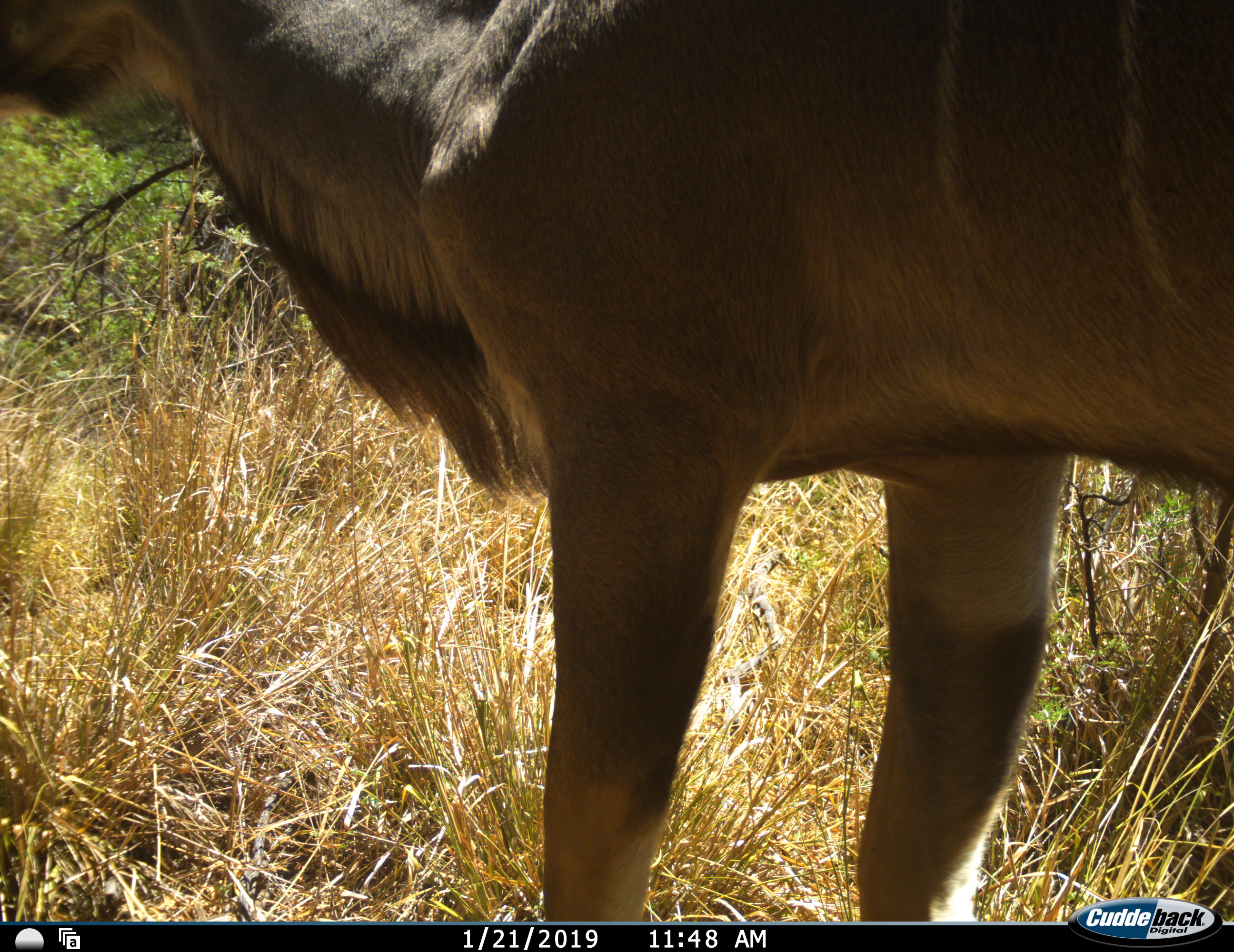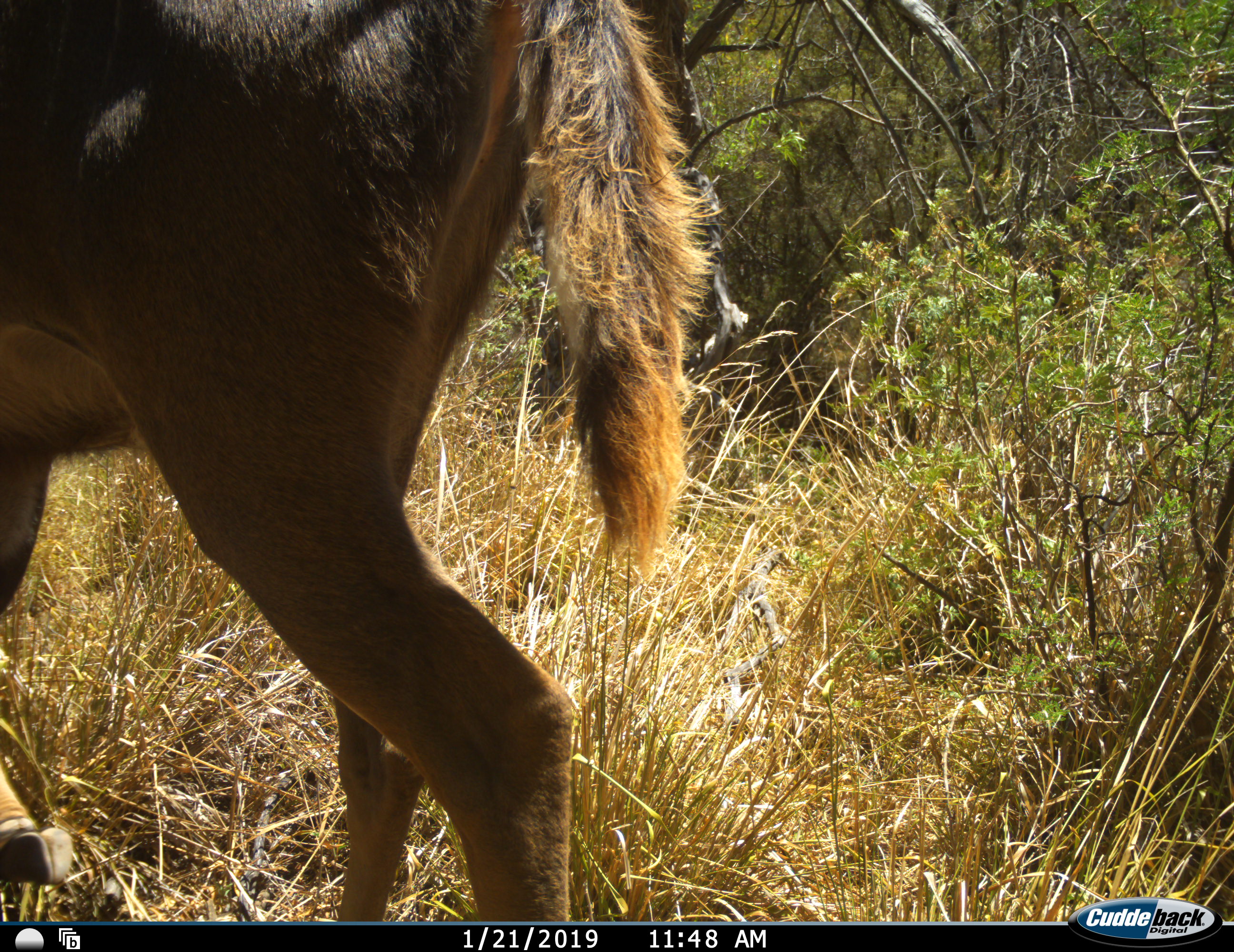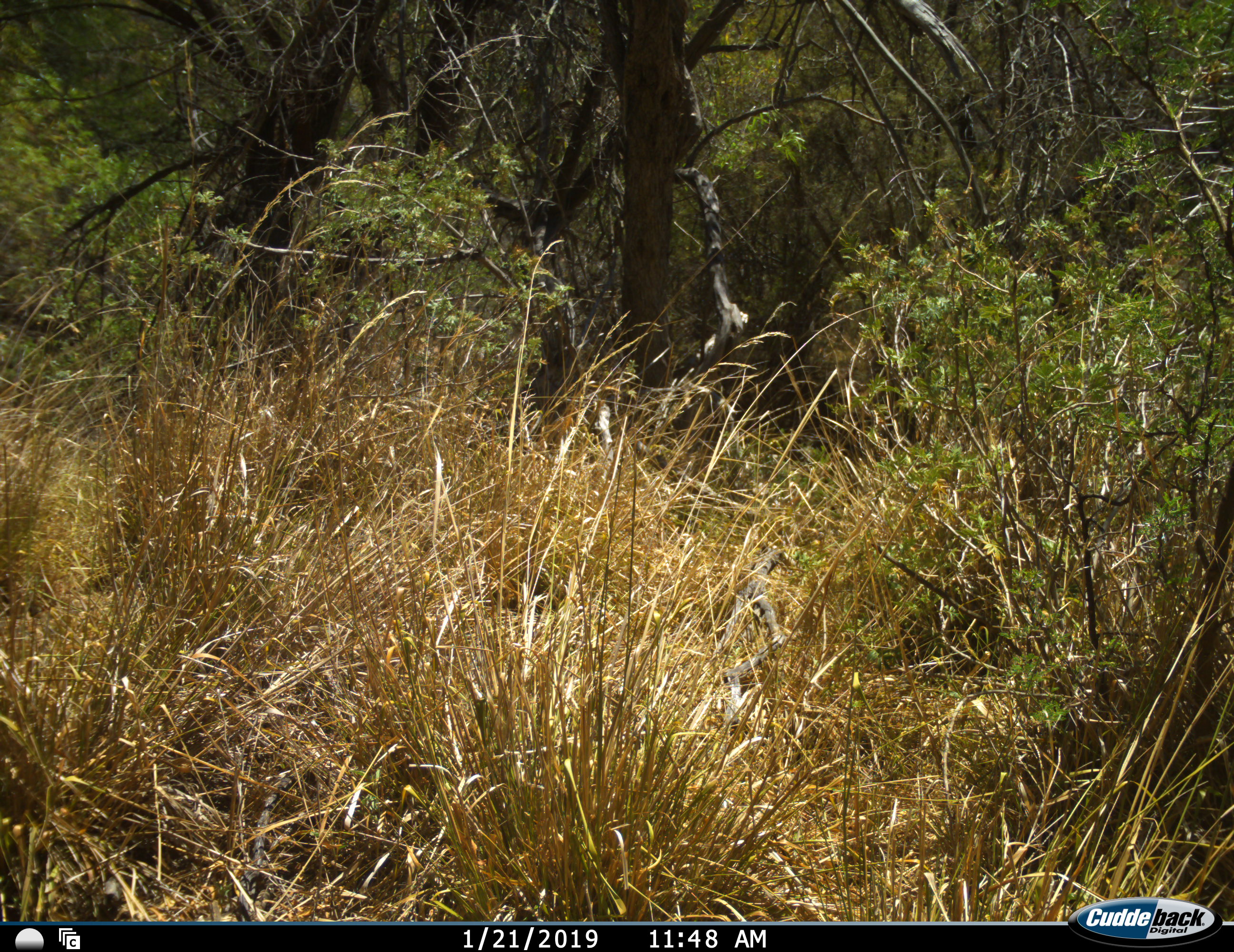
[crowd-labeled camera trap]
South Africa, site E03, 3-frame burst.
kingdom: Animalia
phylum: Chordata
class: Mammalia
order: Artiodactyla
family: Bovidae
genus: Tragelaphus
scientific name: Tragelaphus strepsiceros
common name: greater kudu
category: kudu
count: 1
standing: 10%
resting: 0%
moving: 90%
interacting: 0%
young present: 0%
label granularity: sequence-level